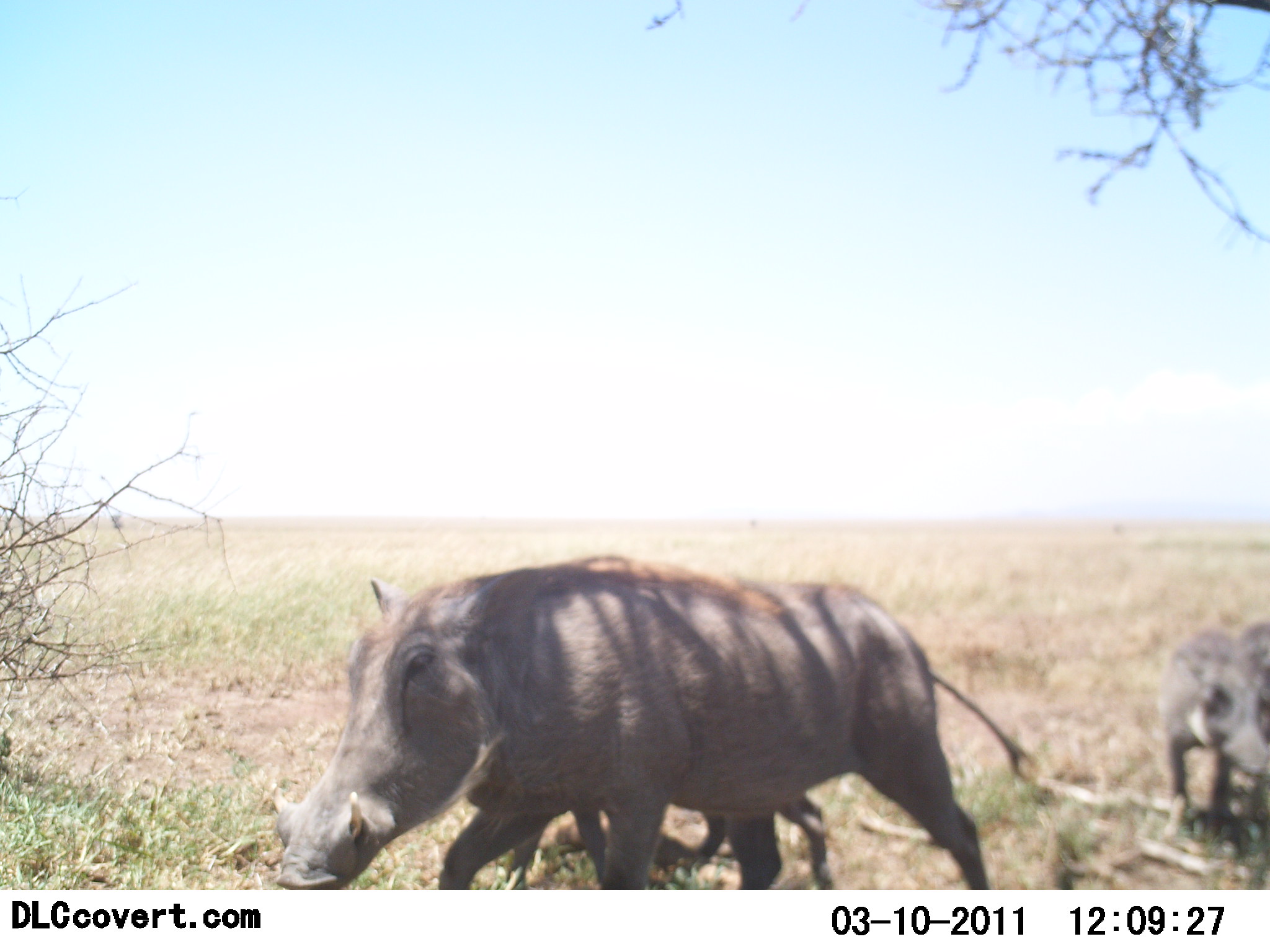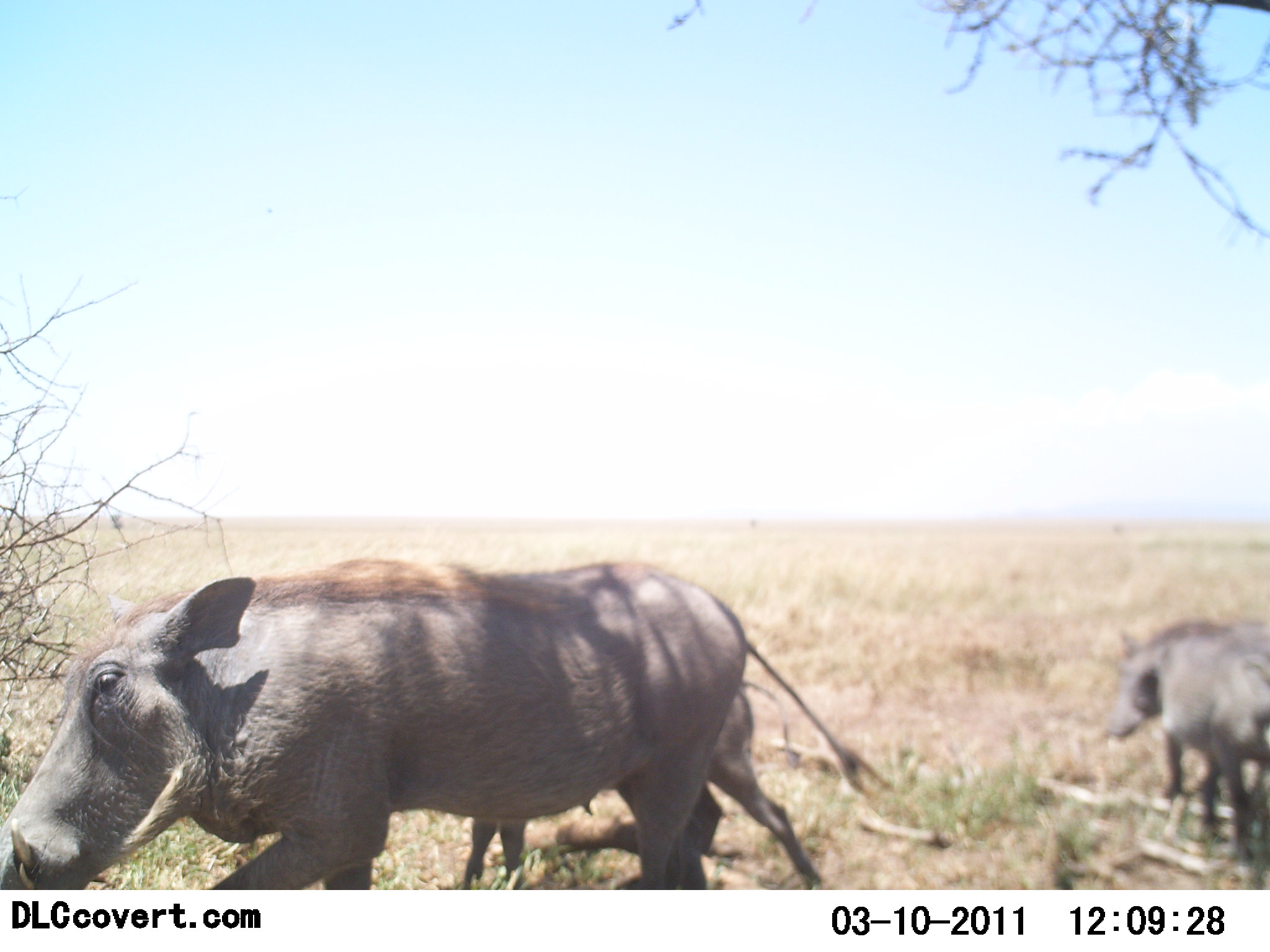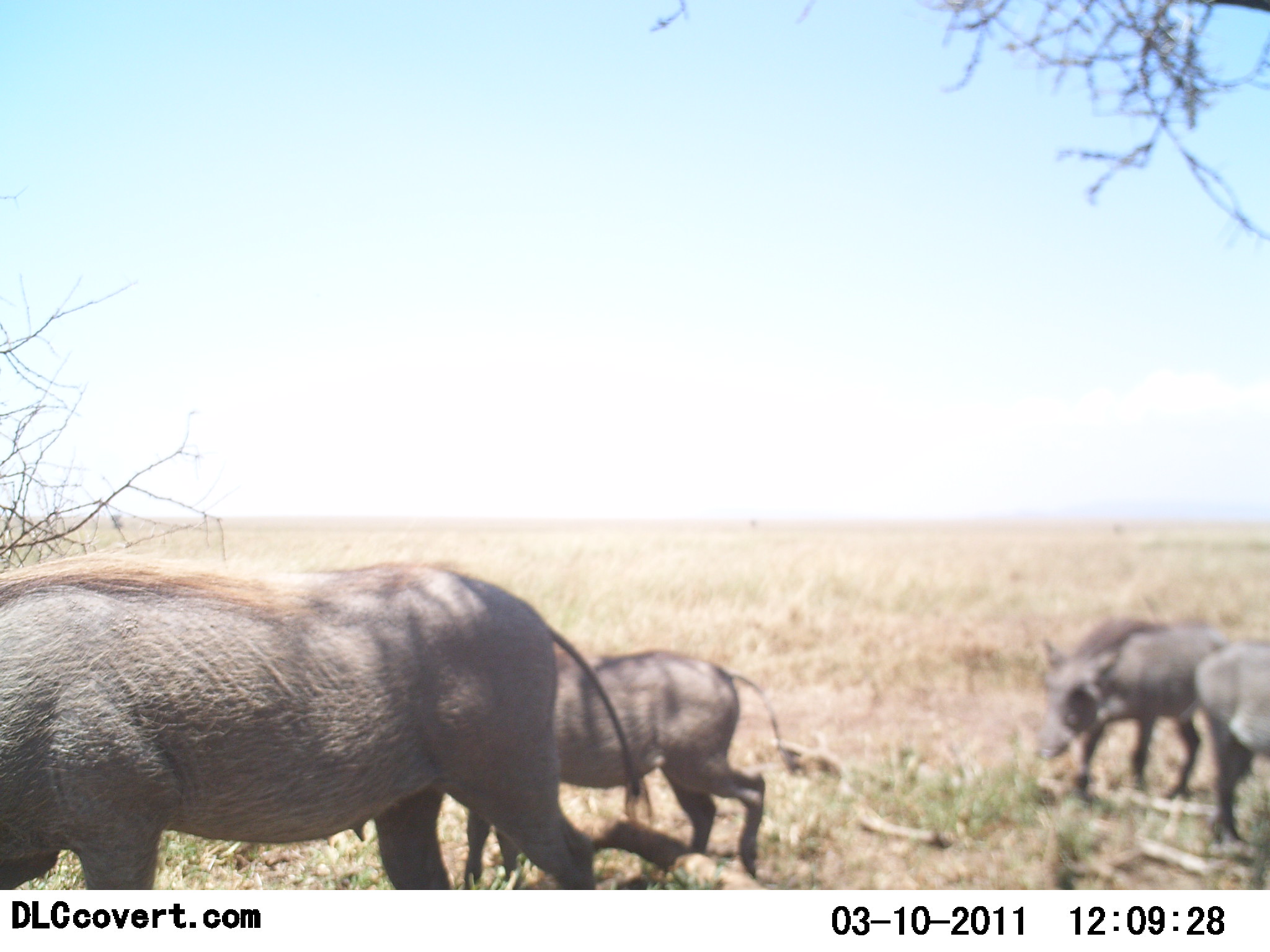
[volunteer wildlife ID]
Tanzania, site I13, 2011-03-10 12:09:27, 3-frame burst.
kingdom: Animalia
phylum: Chordata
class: Mammalia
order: Artiodactyla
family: Suidae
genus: Phacochoerus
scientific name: Phacochoerus africanus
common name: warthog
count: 4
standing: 27%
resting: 0%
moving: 100%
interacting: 9%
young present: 45%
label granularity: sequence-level